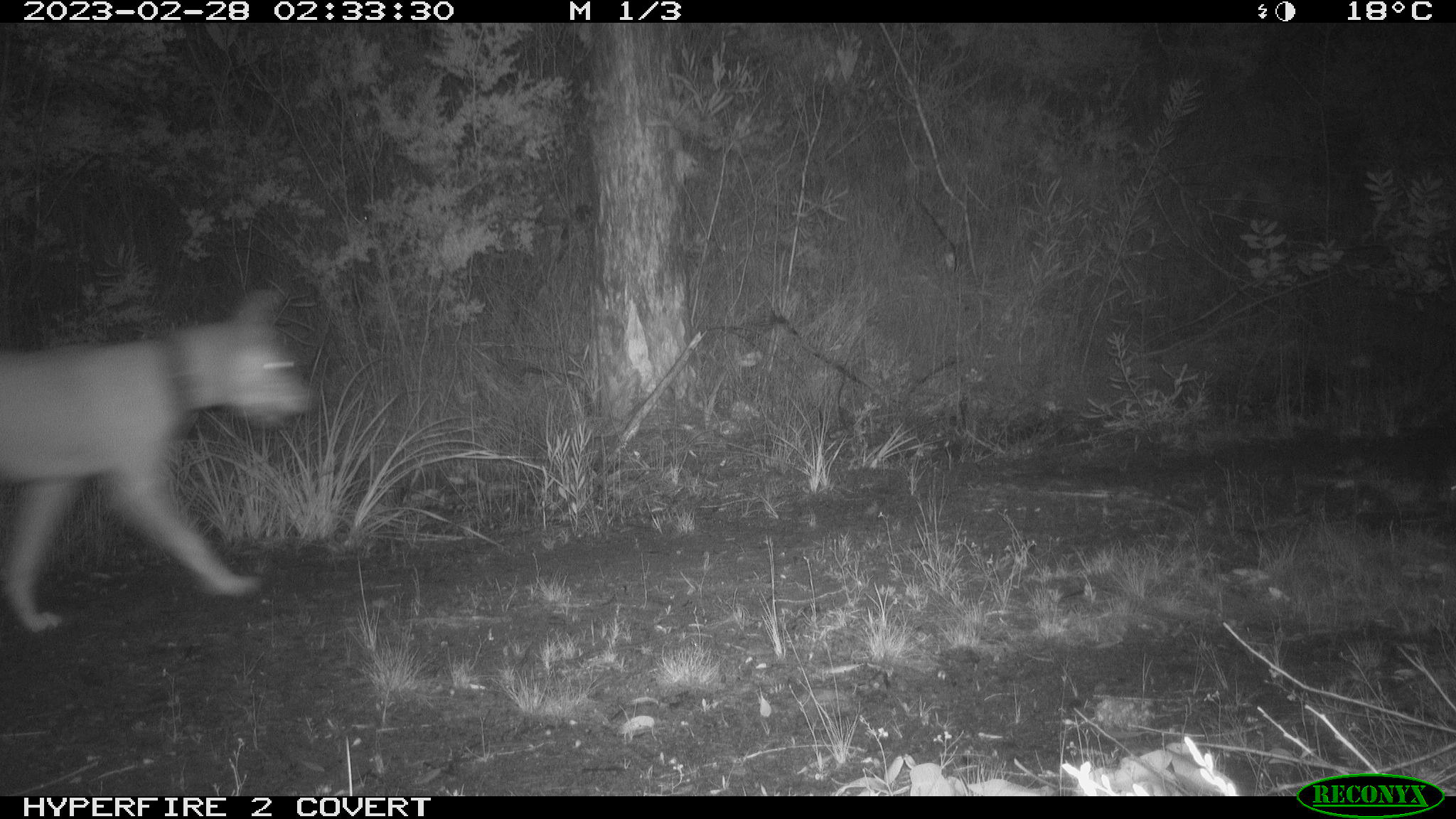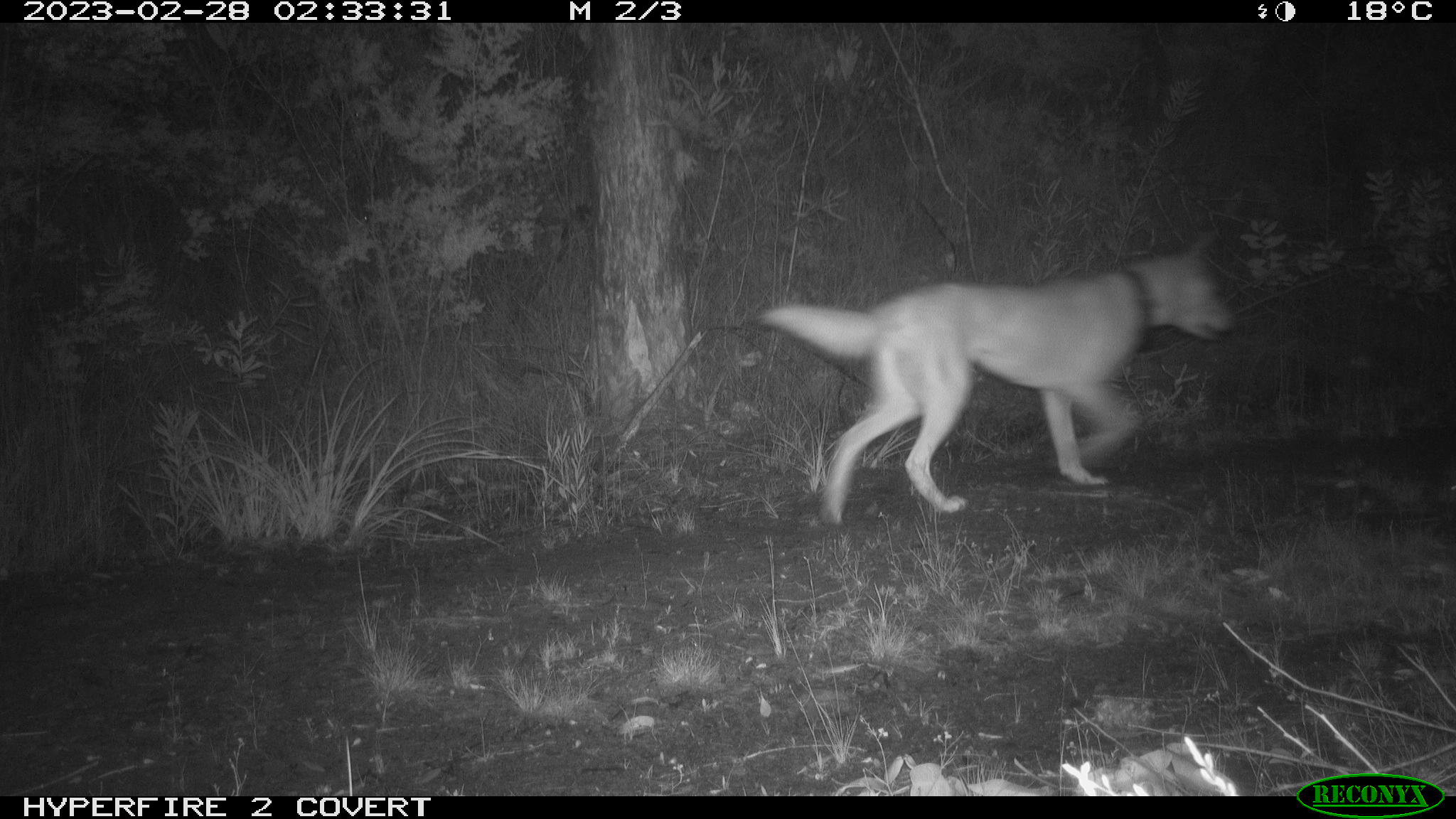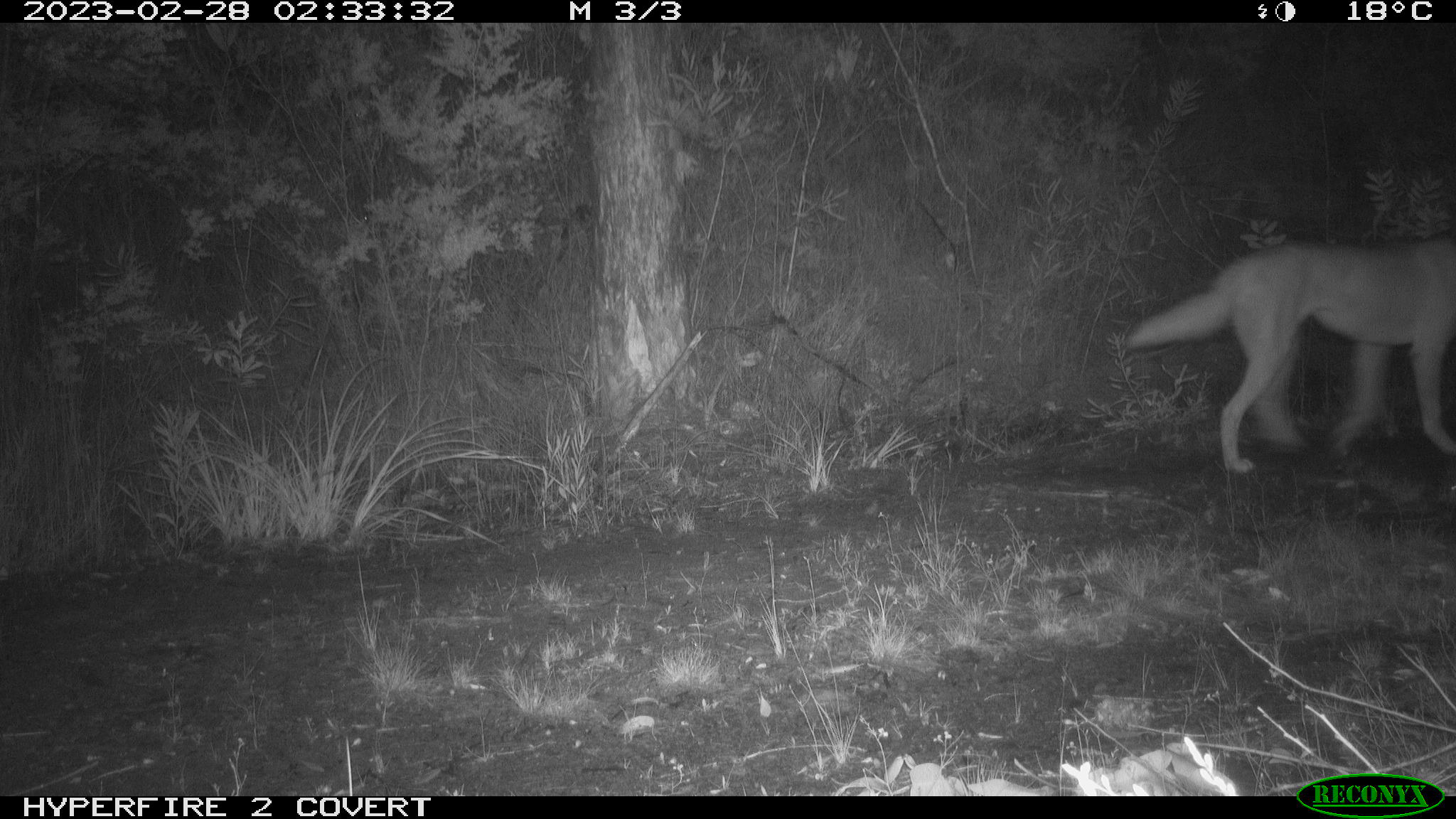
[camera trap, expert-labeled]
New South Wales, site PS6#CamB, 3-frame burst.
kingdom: Animalia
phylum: Chordata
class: Mammalia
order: Carnivora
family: Canidae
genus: Canis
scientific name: Canis familiaris dingo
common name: dingo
Dingo (Canis familiaris dingo).